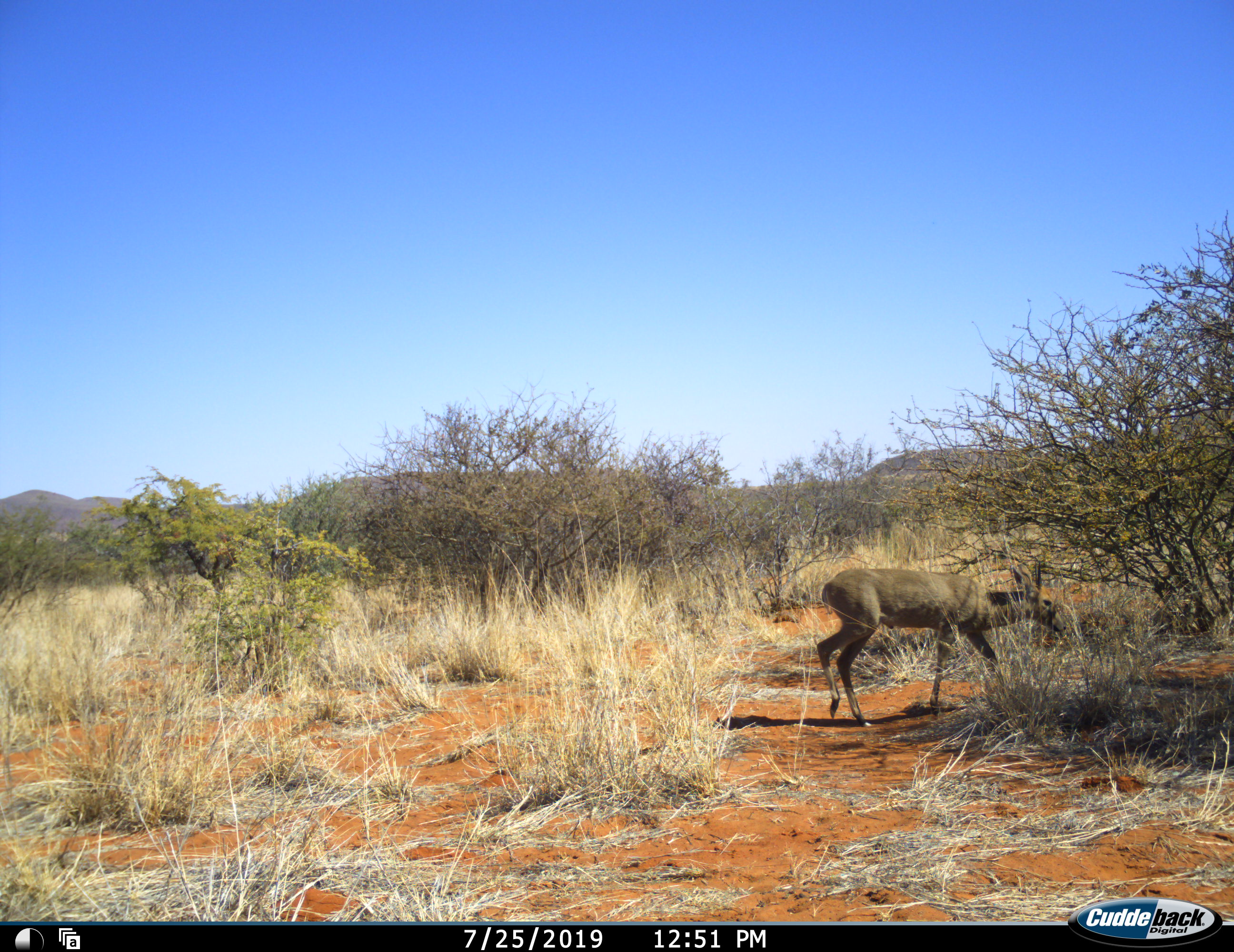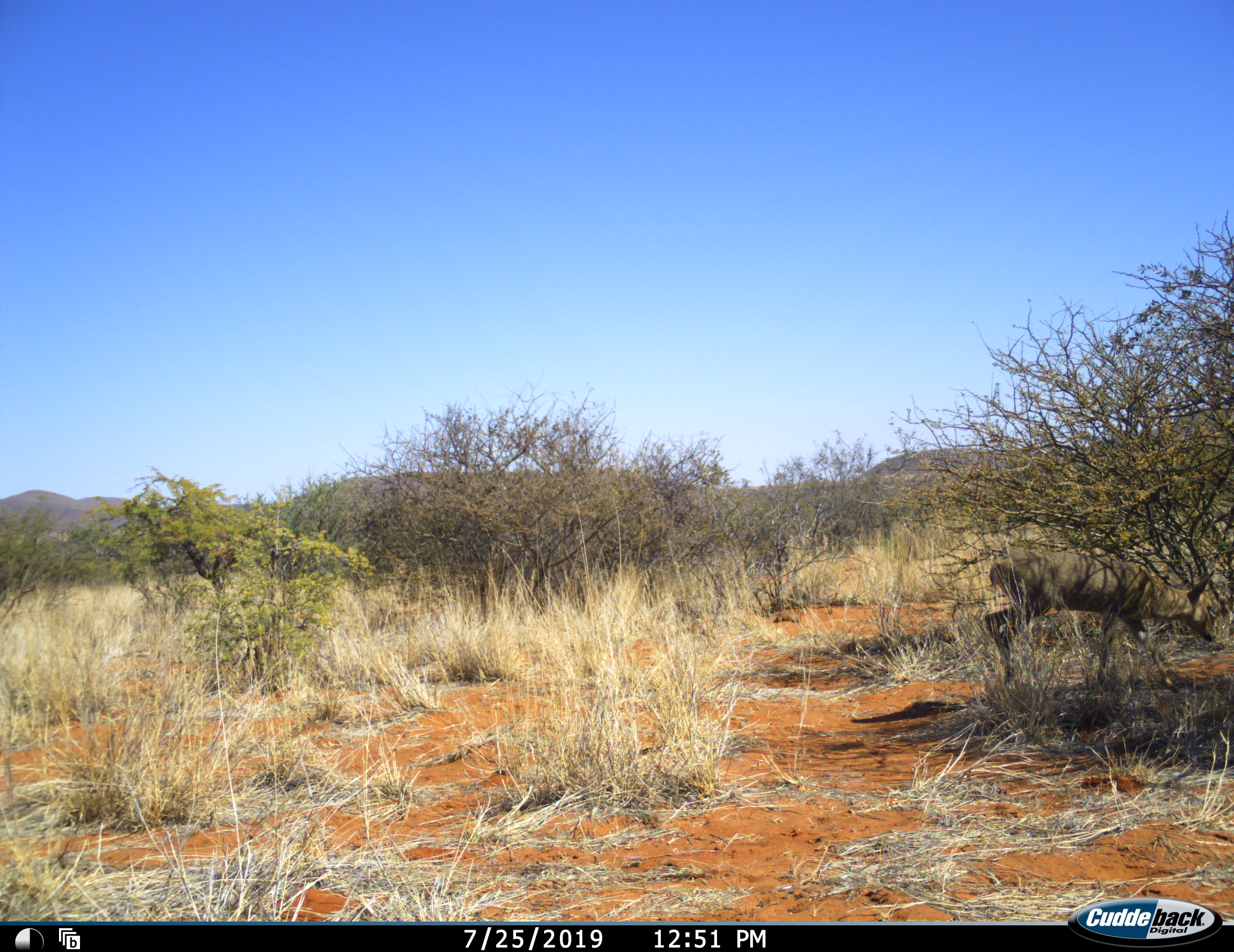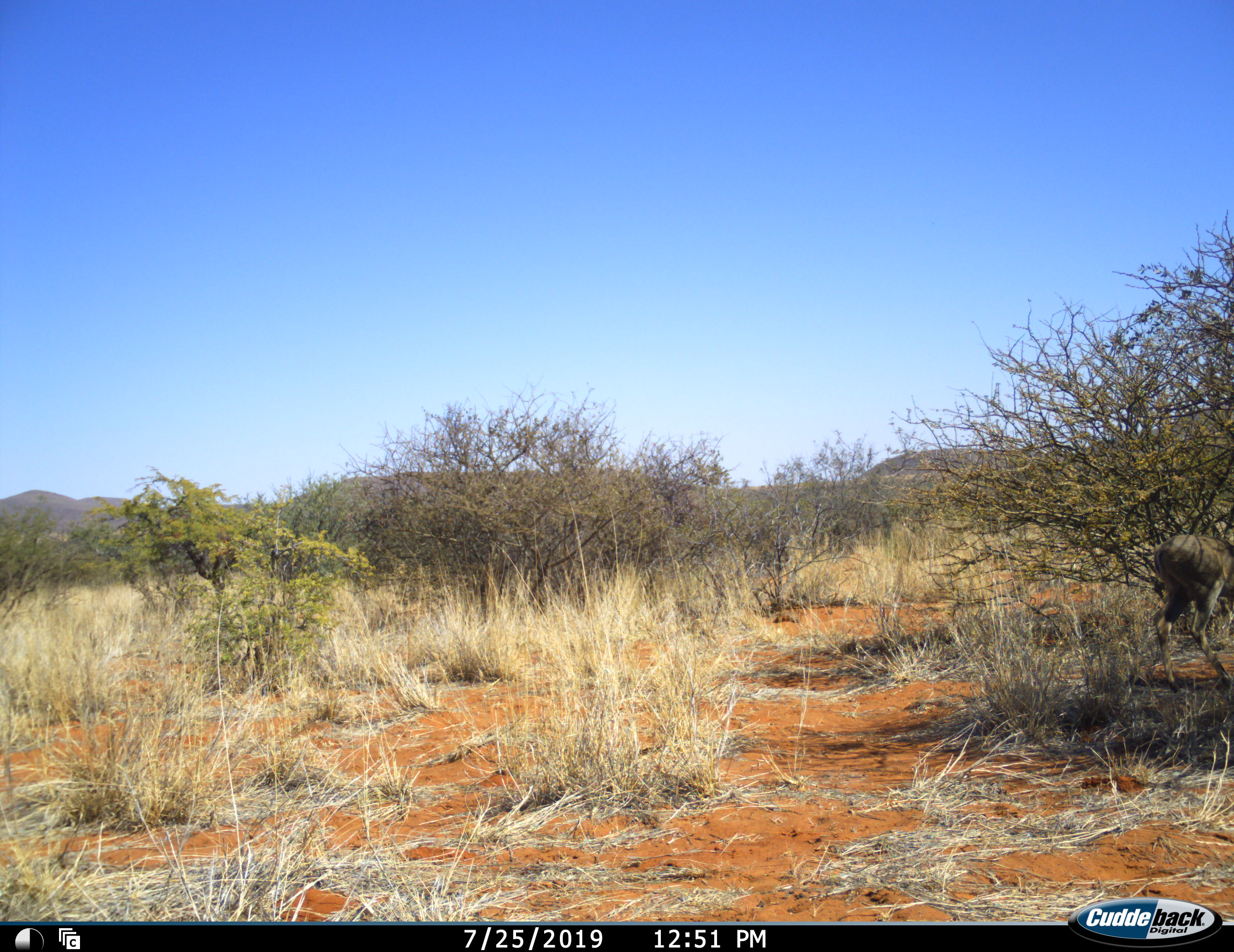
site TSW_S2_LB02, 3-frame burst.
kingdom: Animalia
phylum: Chordata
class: Mammalia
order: Artiodactyla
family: Bovidae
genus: Sylvicapra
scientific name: Sylvicapra grimmia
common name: common duiker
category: duikercommongrey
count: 1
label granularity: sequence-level